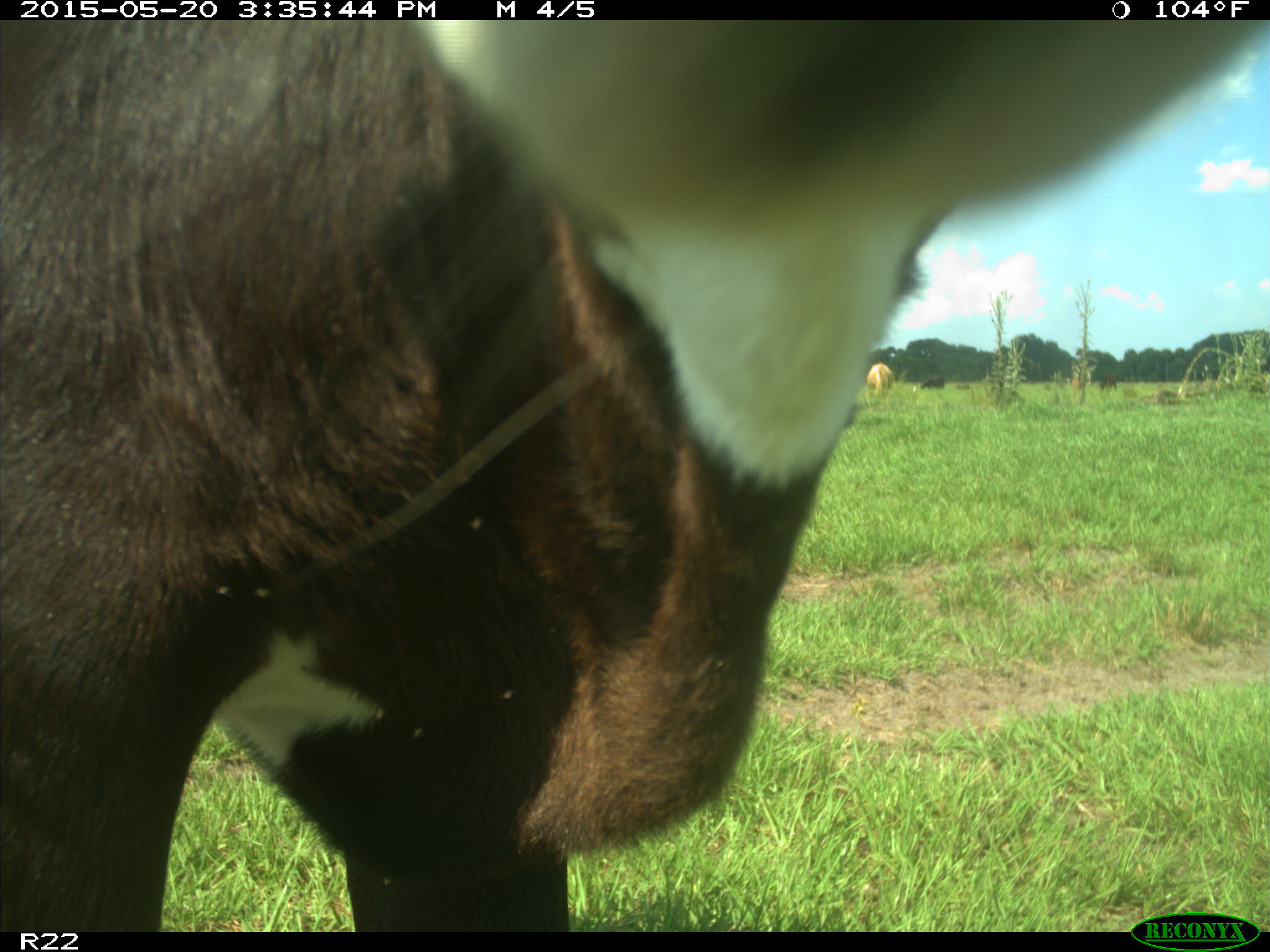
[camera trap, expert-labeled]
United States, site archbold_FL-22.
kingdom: Animalia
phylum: Chordata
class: Mammalia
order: Artiodactyla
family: Bovidae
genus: Bos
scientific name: Bos taurus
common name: domestic cow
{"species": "Bos taurus (domestic cow)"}